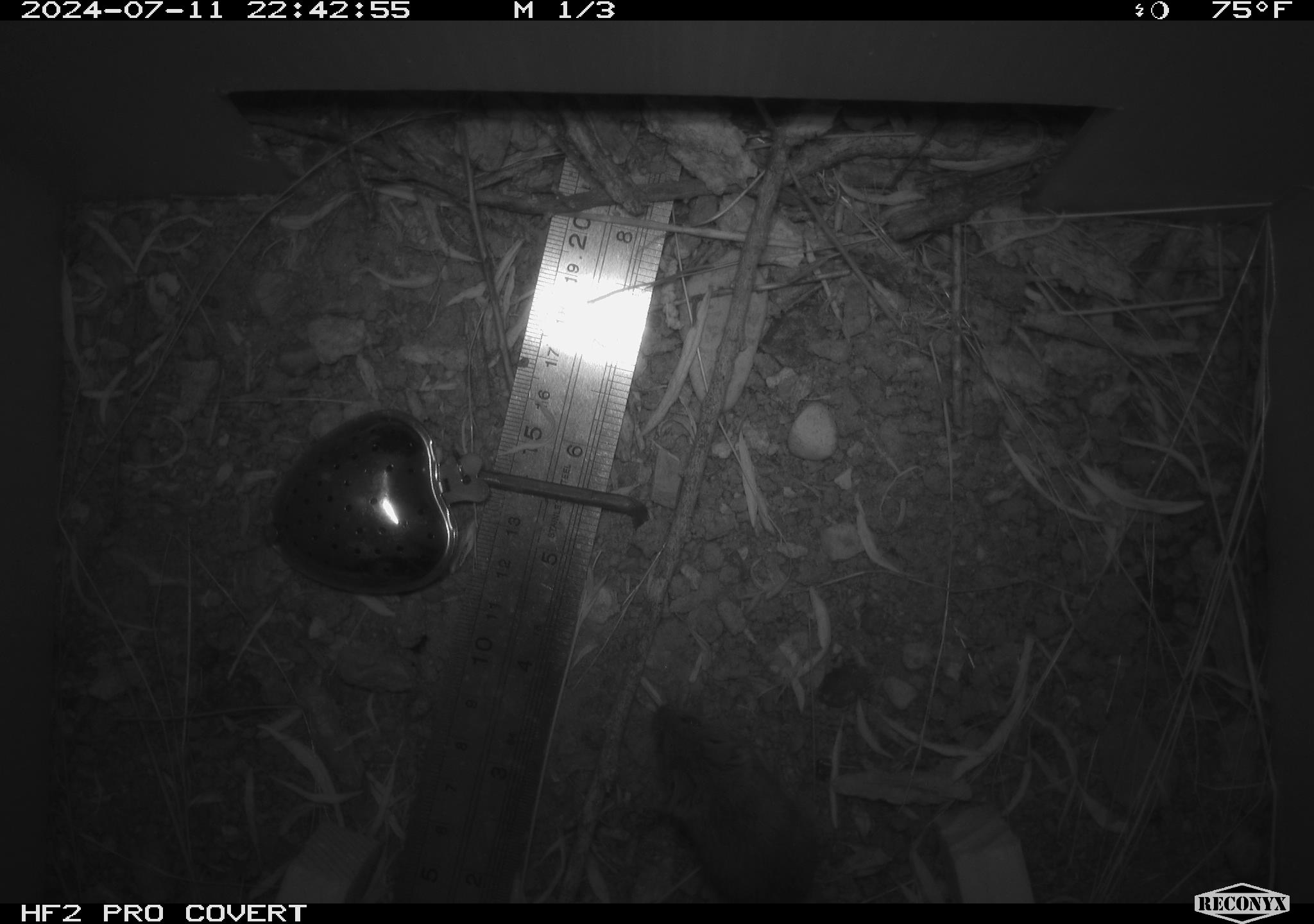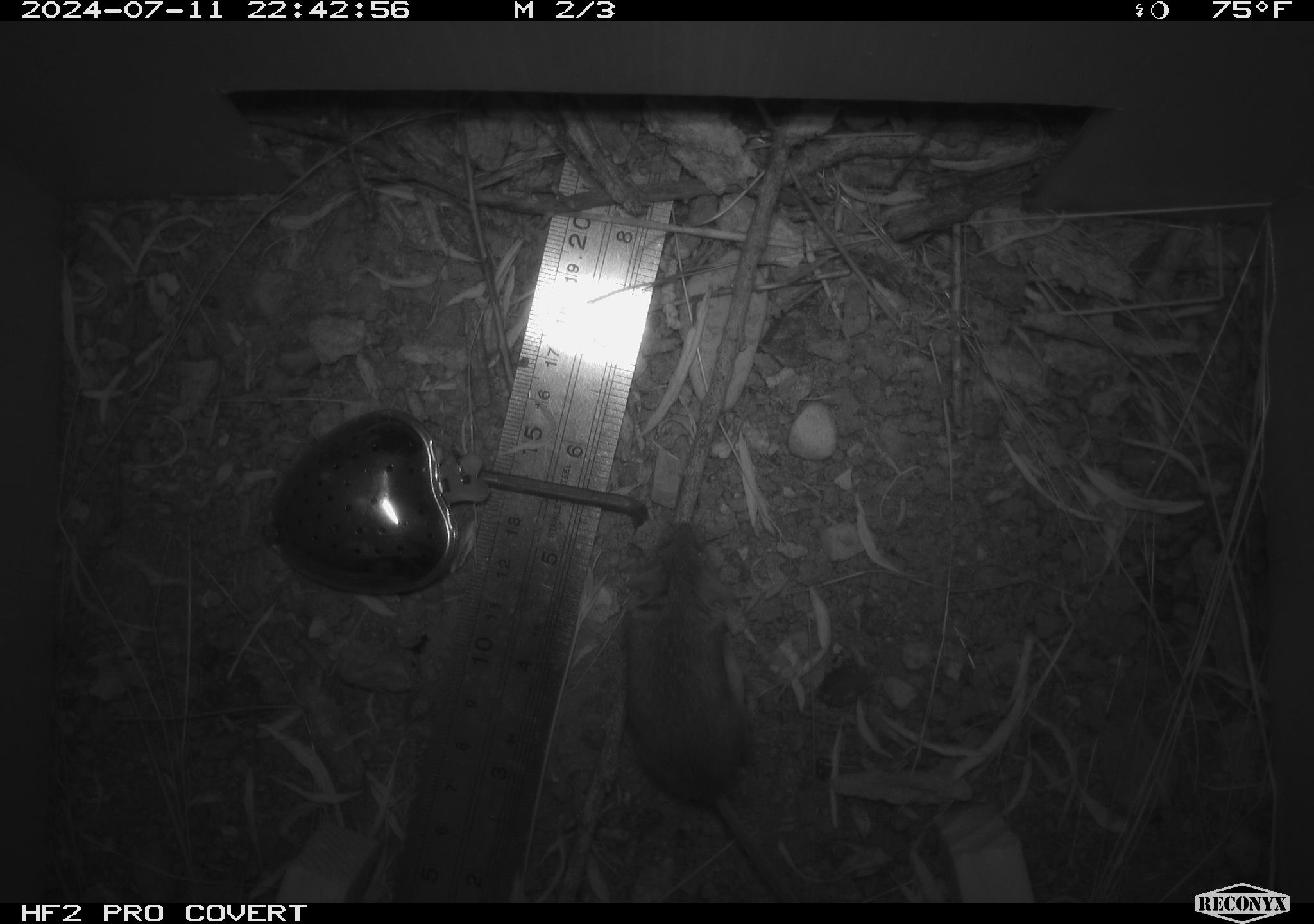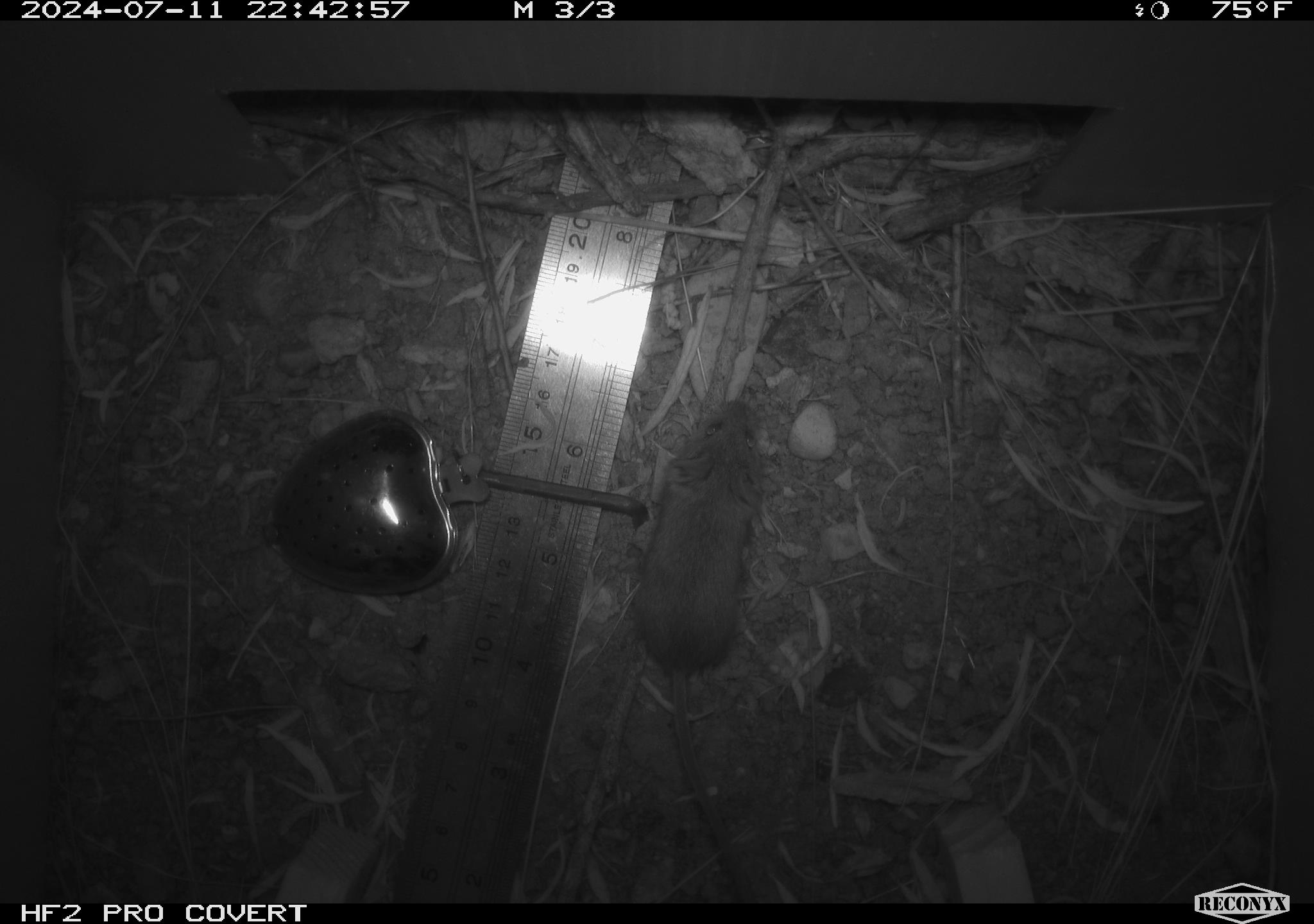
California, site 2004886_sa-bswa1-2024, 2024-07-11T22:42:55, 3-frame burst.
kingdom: Animalia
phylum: Chordata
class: Mammalia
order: Rodentia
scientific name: Rodentia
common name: mouse species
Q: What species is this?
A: Mouse species (Rodentia).